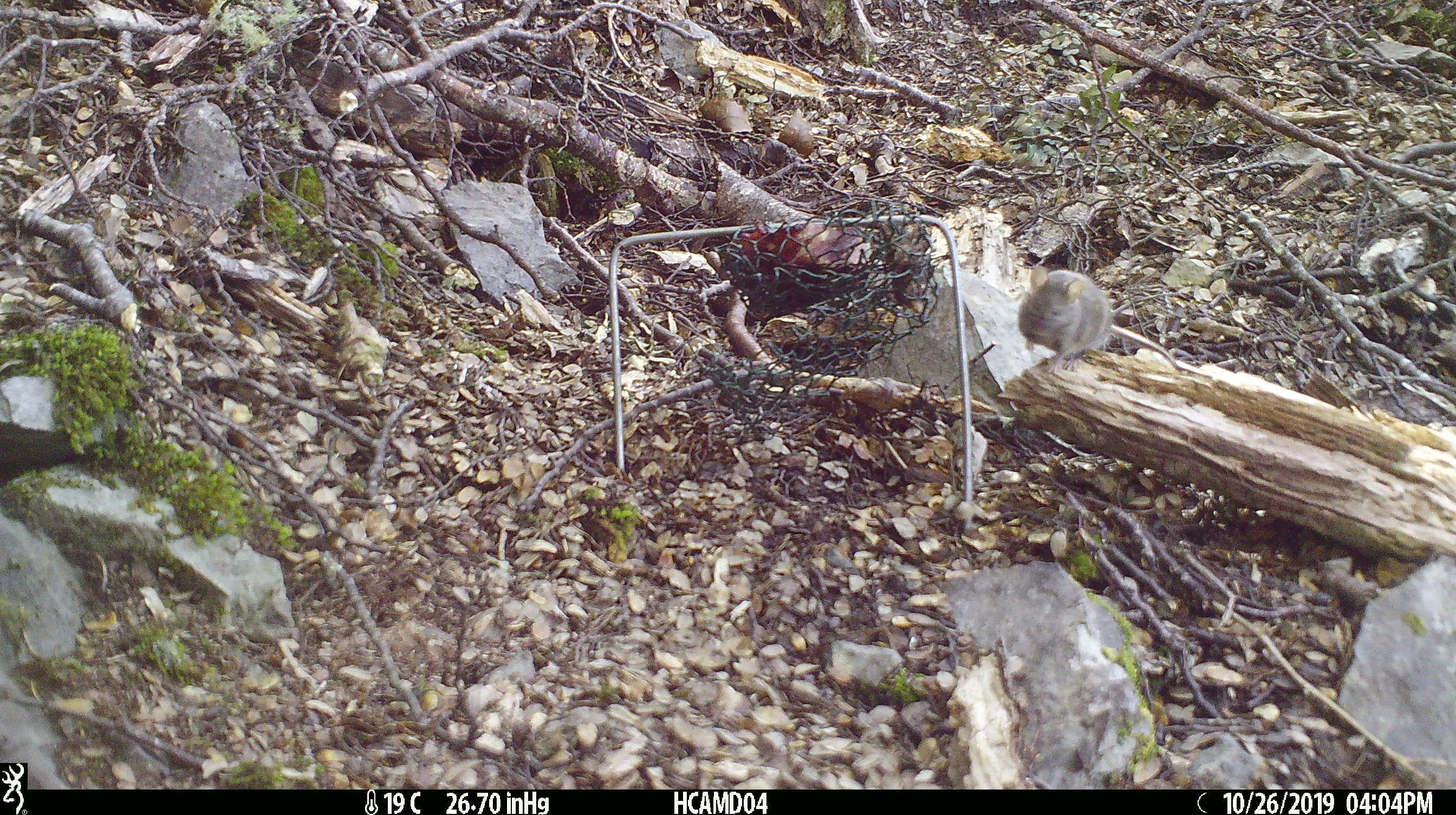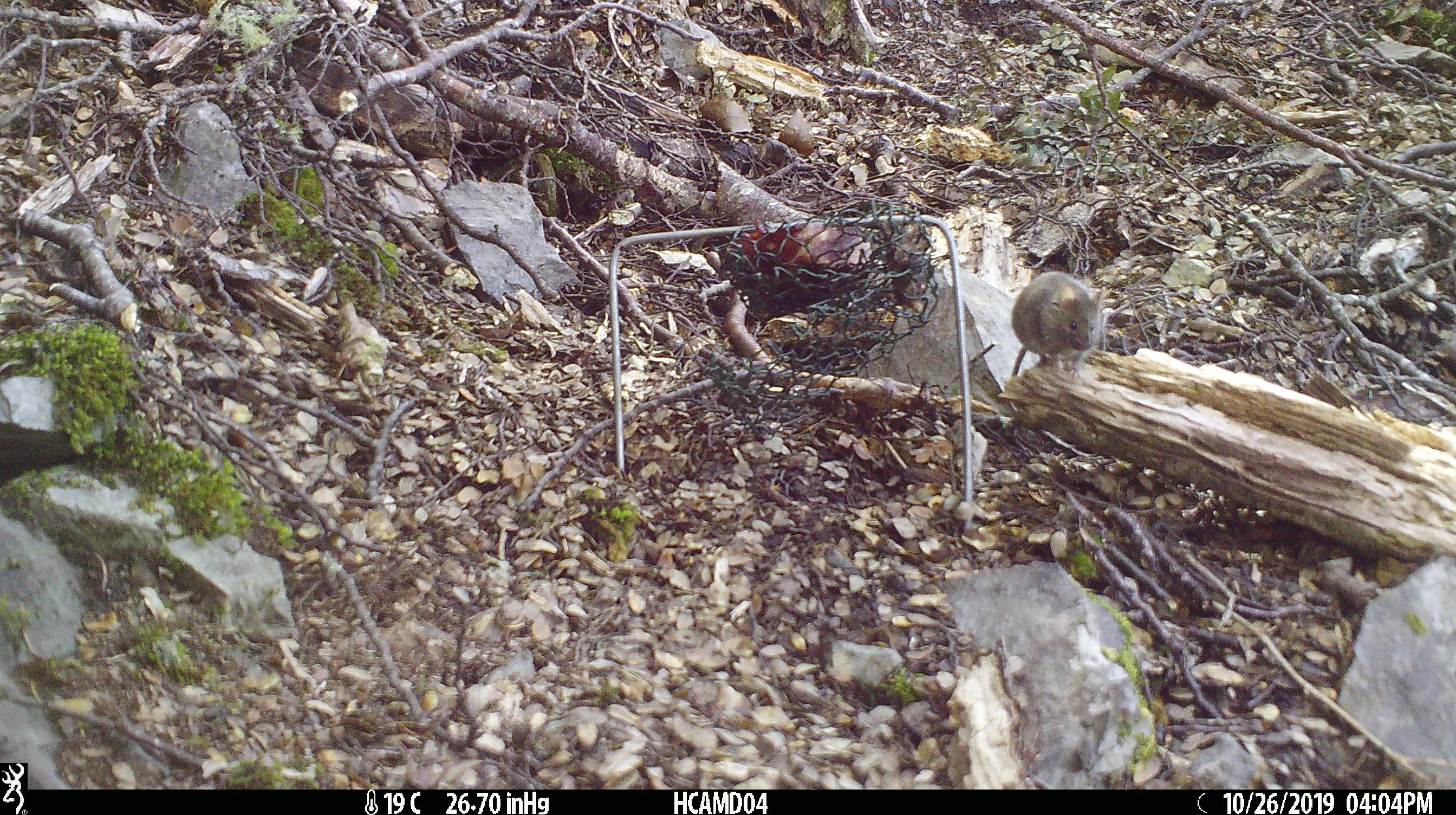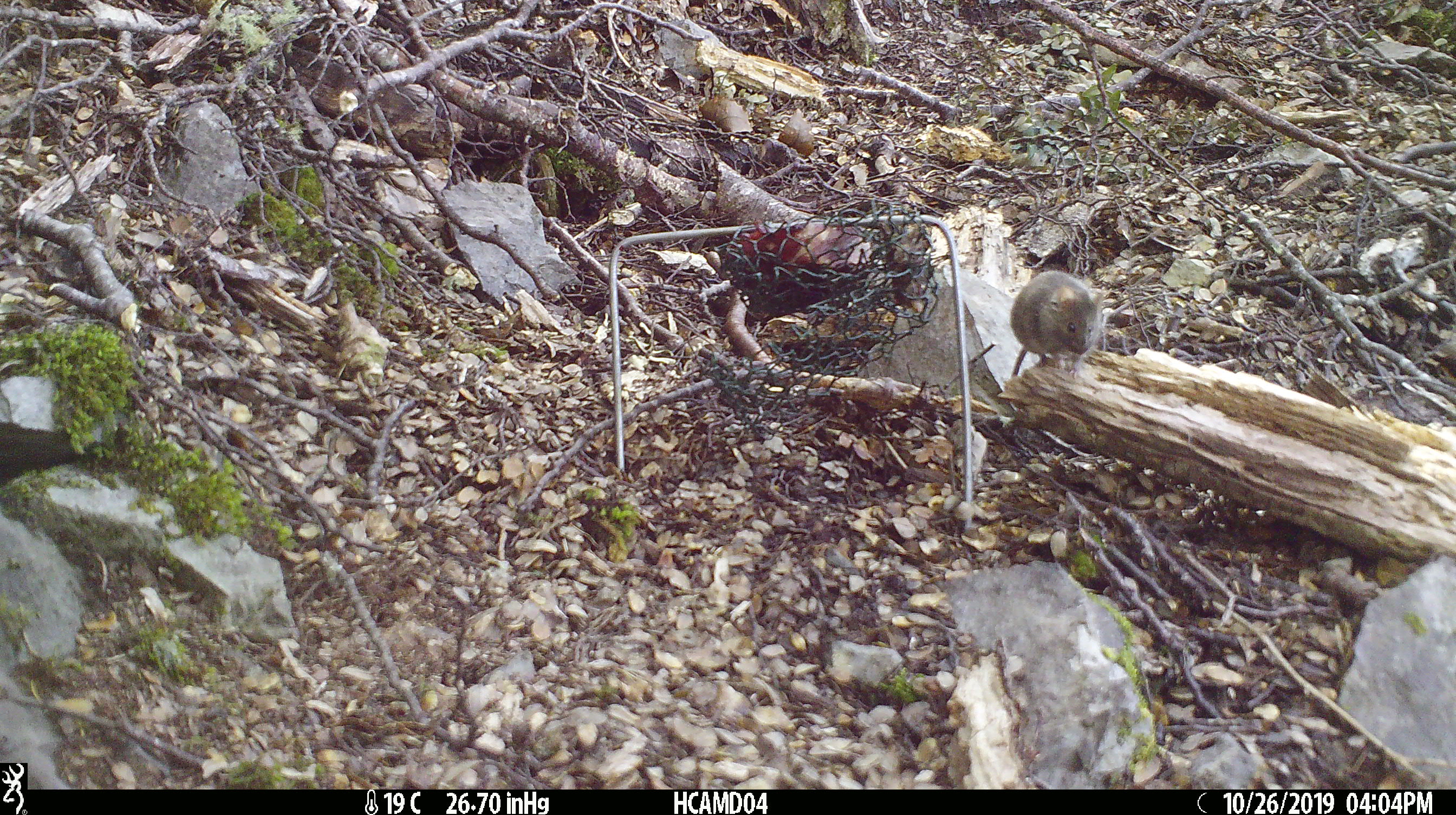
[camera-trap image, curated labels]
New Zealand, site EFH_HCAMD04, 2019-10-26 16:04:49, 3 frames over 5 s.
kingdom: Animalia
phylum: Chordata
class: Mammalia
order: Rodentia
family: Muridae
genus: Mus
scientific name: Mus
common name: mouse